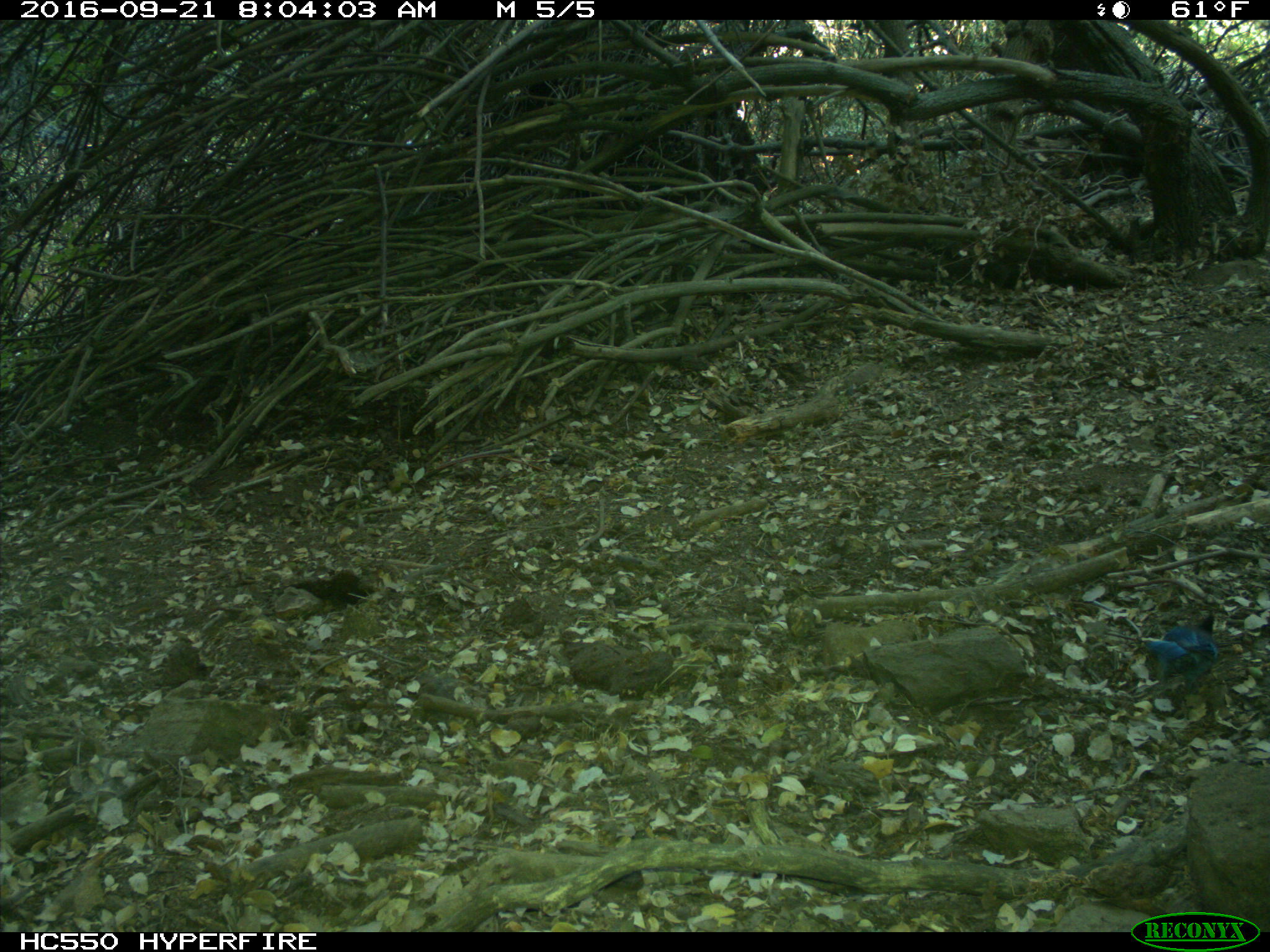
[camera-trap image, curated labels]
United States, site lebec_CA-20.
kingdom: Animalia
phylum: Chordata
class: Aves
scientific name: Aves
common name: birds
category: unidentified bird